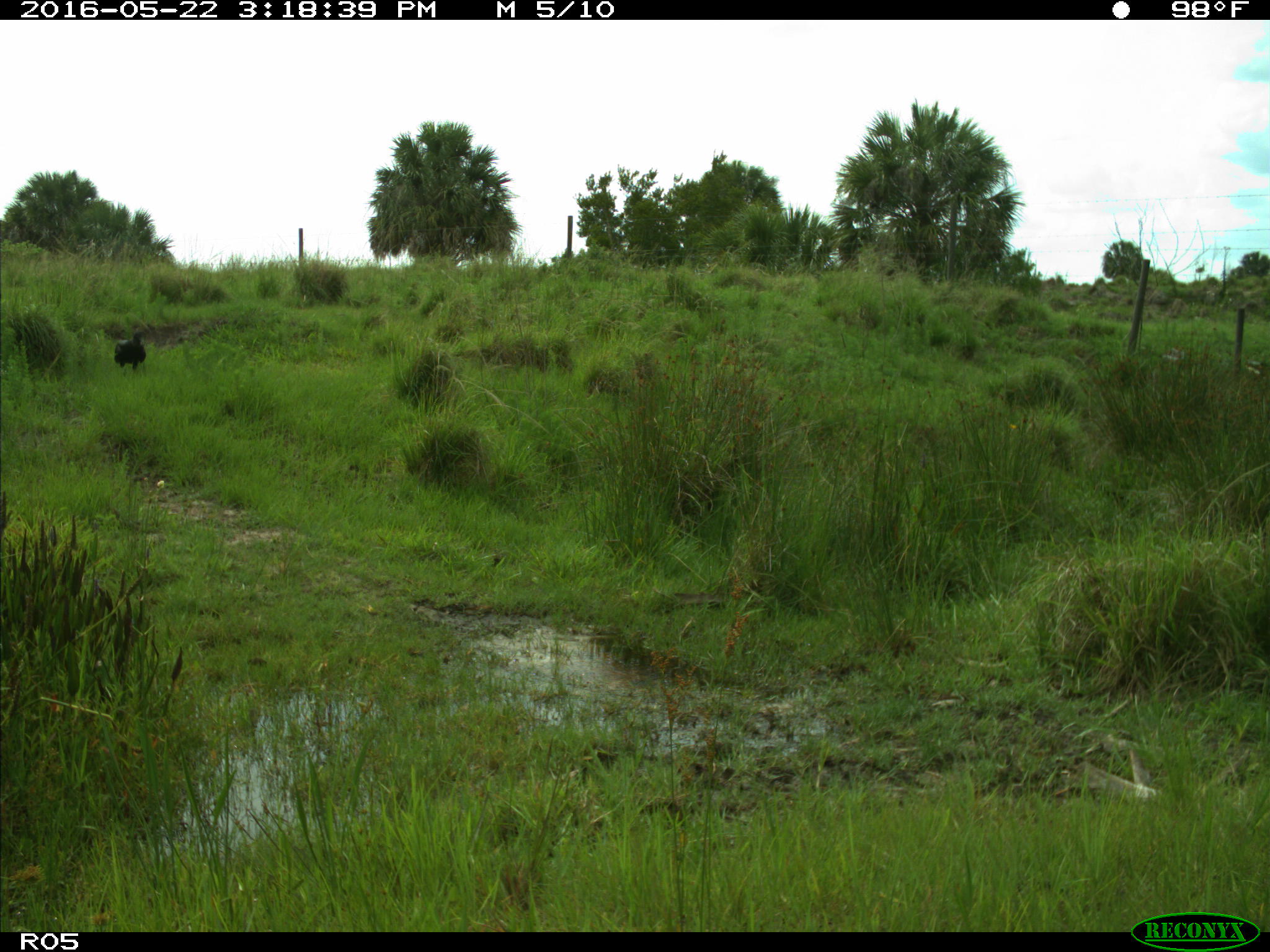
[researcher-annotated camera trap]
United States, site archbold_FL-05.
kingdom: Animalia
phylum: Chordata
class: Aves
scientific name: Aves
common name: birds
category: unidentified bird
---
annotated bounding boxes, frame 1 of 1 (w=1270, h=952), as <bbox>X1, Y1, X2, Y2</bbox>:
animal: <bbox>114, 330, 146, 370</bbox>